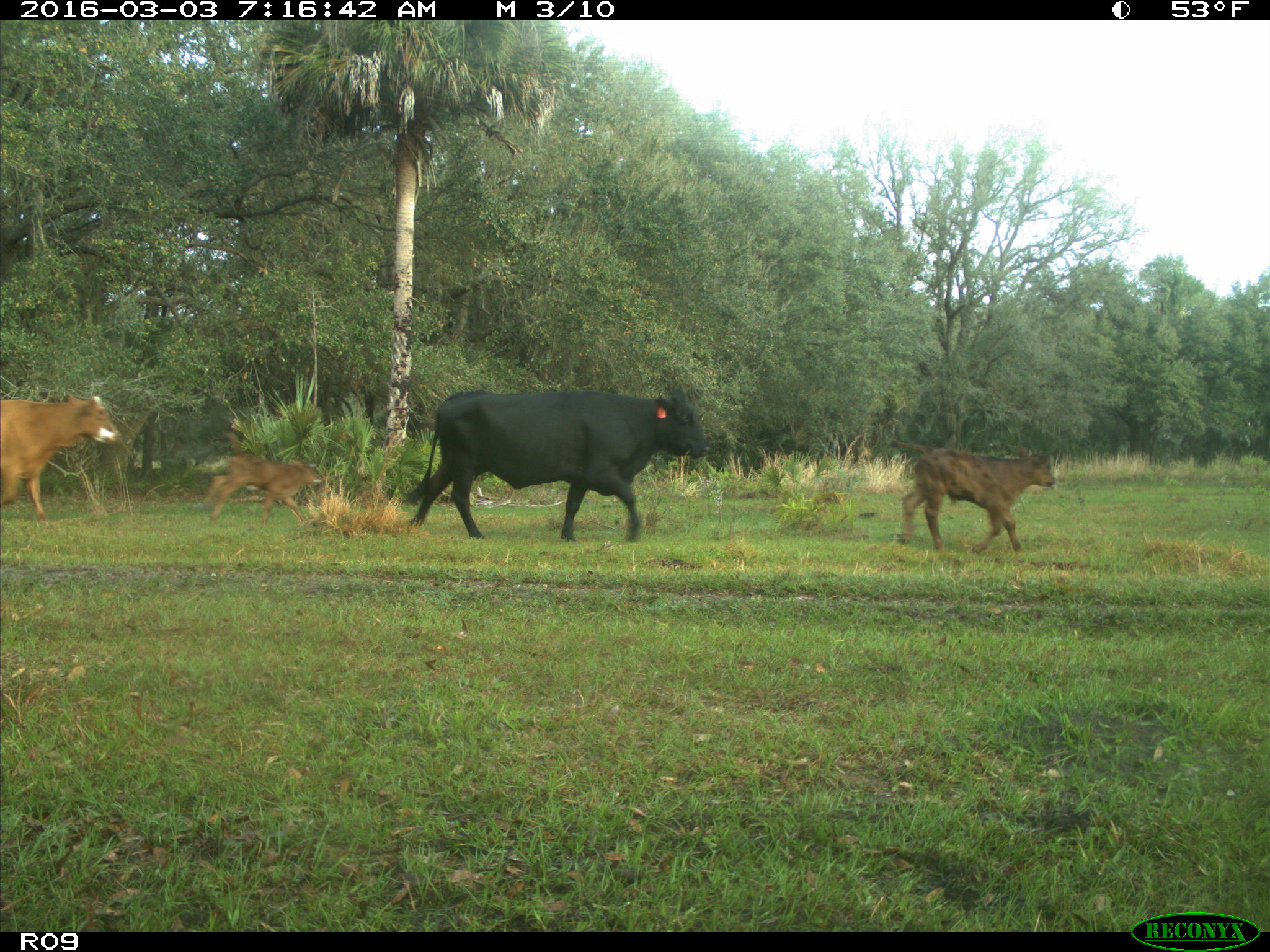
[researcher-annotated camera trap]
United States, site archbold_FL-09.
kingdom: Animalia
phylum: Chordata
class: Mammalia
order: Artiodactyla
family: Bovidae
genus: Bos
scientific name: Bos taurus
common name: domestic cow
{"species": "Bos taurus (domestic cow)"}